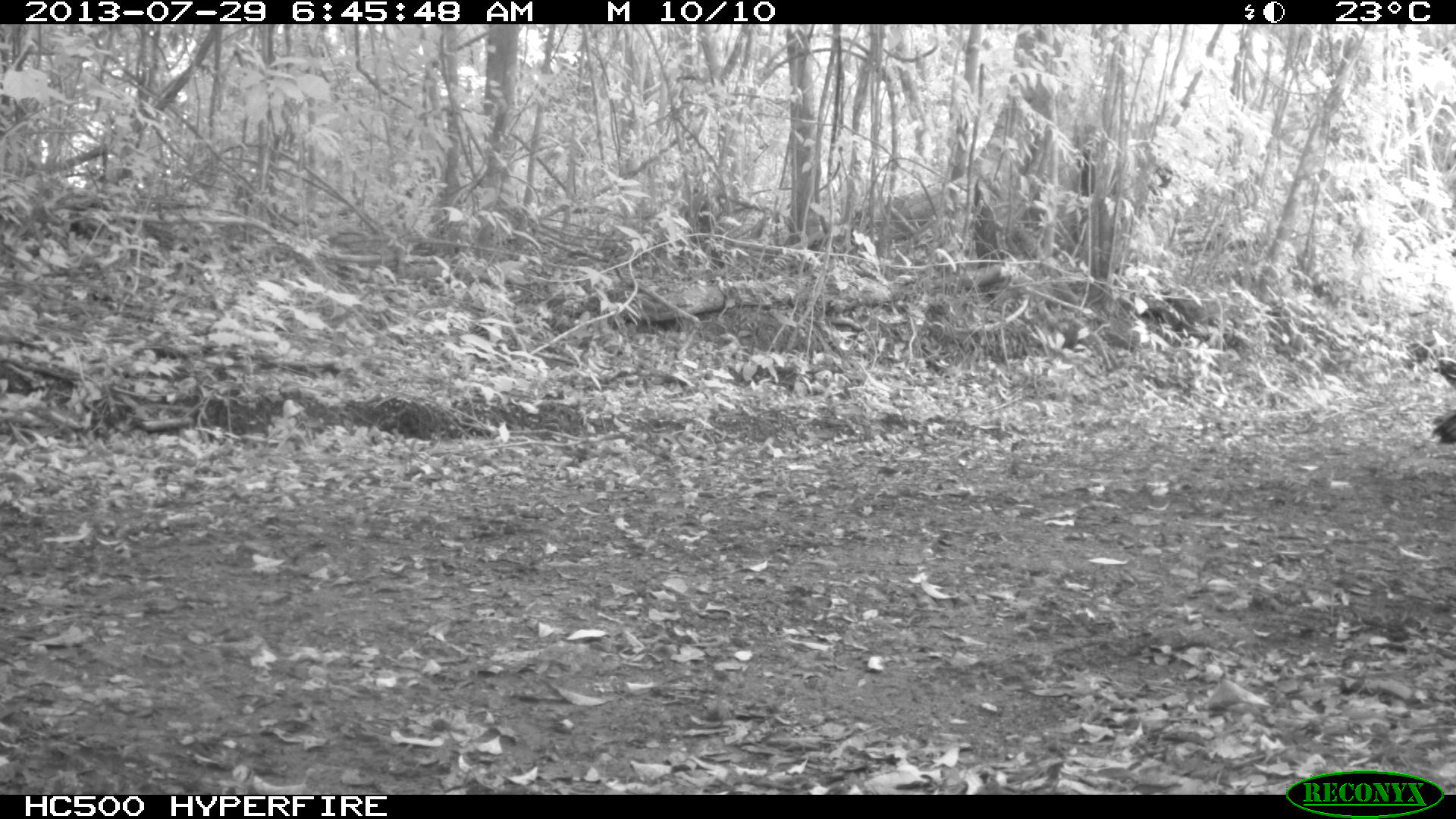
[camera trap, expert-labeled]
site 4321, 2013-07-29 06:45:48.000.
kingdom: Animalia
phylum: Chordata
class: Aves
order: Galliformes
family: Phasianidae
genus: Meleagris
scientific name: Meleagris ocellata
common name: ocellated turkey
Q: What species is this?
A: Meleagris ocellata (ocellated turkey).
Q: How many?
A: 2.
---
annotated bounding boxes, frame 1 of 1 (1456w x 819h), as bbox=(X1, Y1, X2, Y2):
meleagris ocellata: bbox=(1427, 352, 1456, 448)